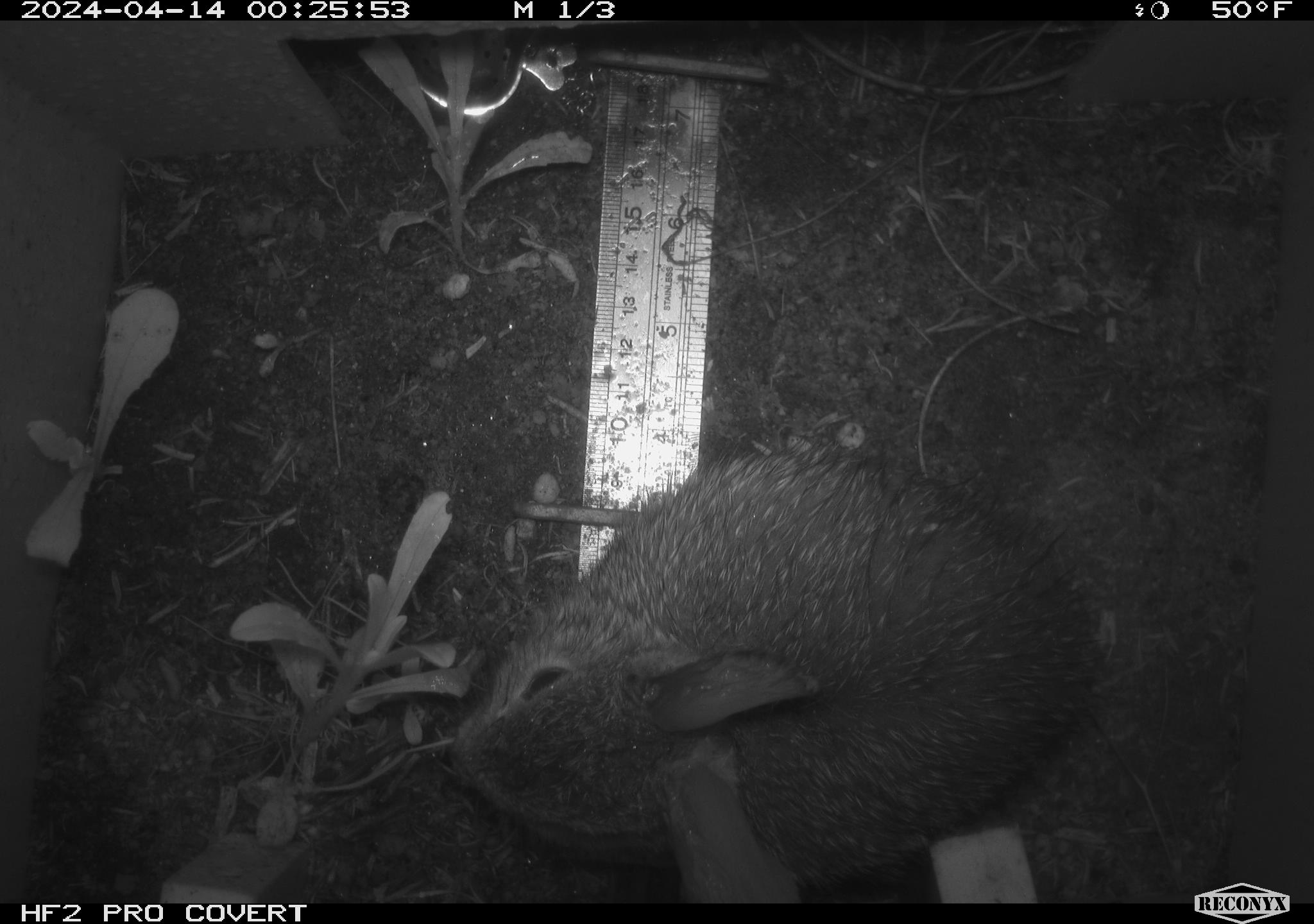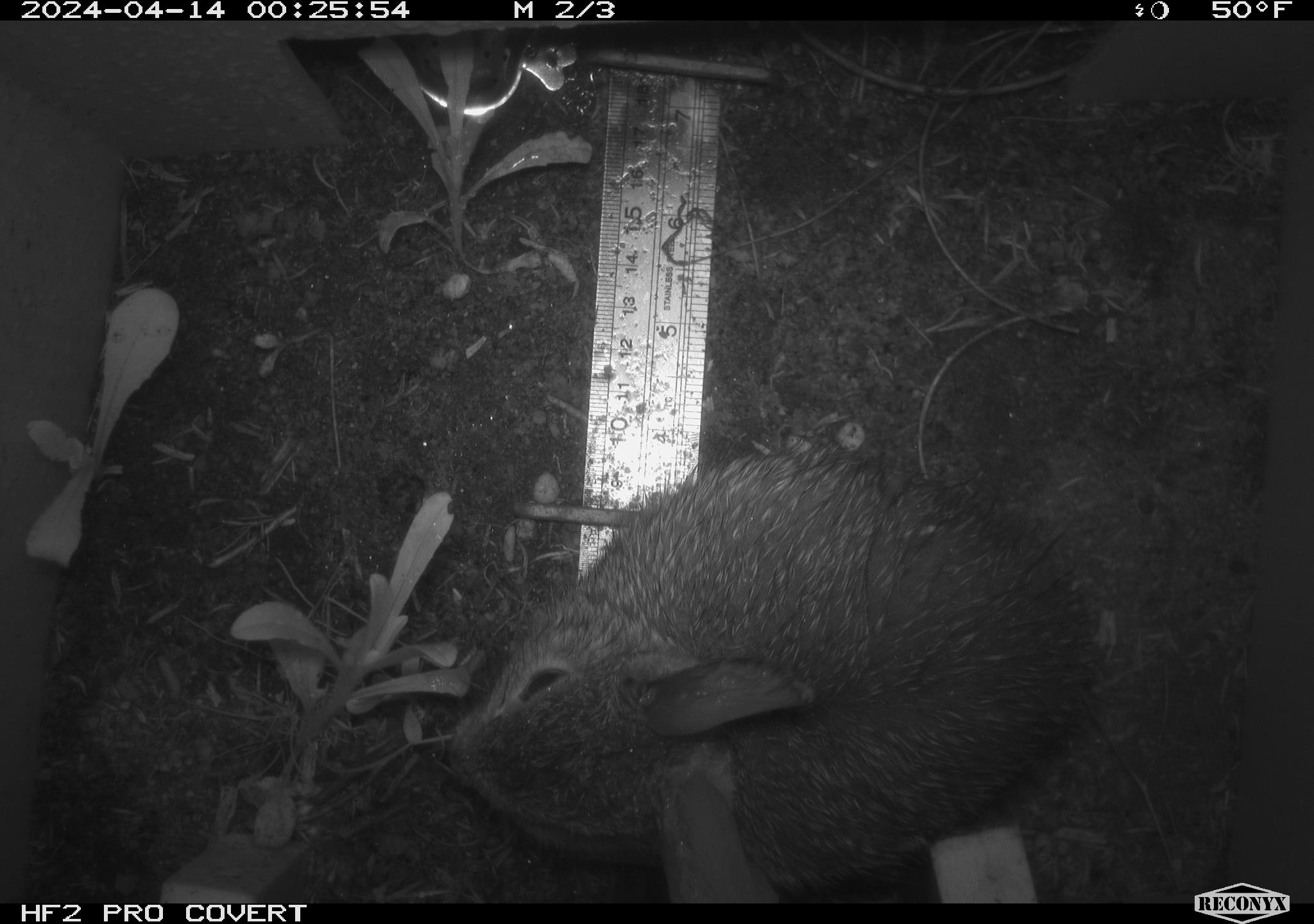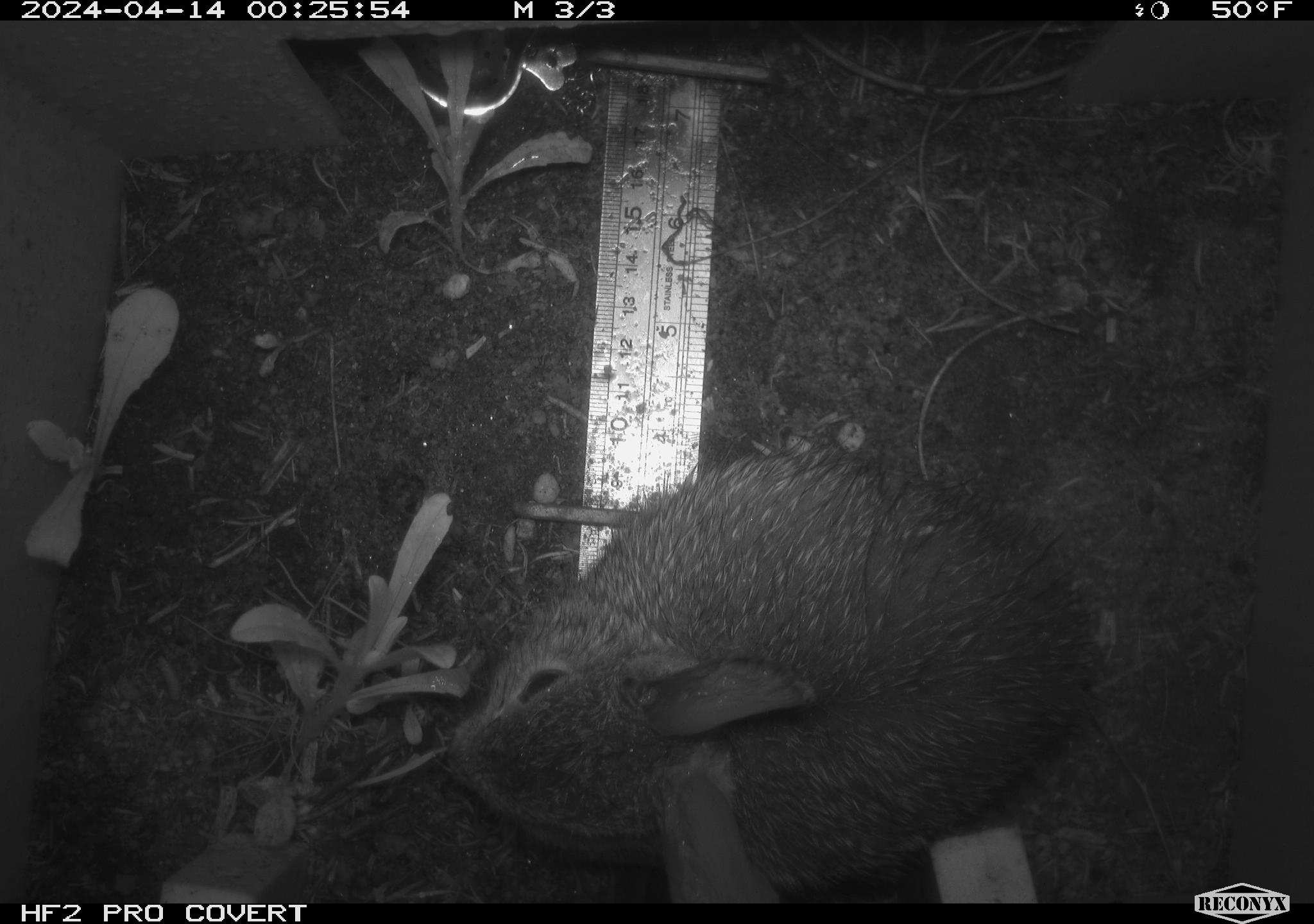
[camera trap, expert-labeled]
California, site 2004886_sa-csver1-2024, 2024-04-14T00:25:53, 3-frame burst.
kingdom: Animalia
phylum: Chordata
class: Mammalia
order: Lagomorpha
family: Leporidae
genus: Sylvilagus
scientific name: Sylvilagus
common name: cottontail rabbits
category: sylvilagus species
Sylvilagus species (cottontail rabbits) (Sylvilagus).